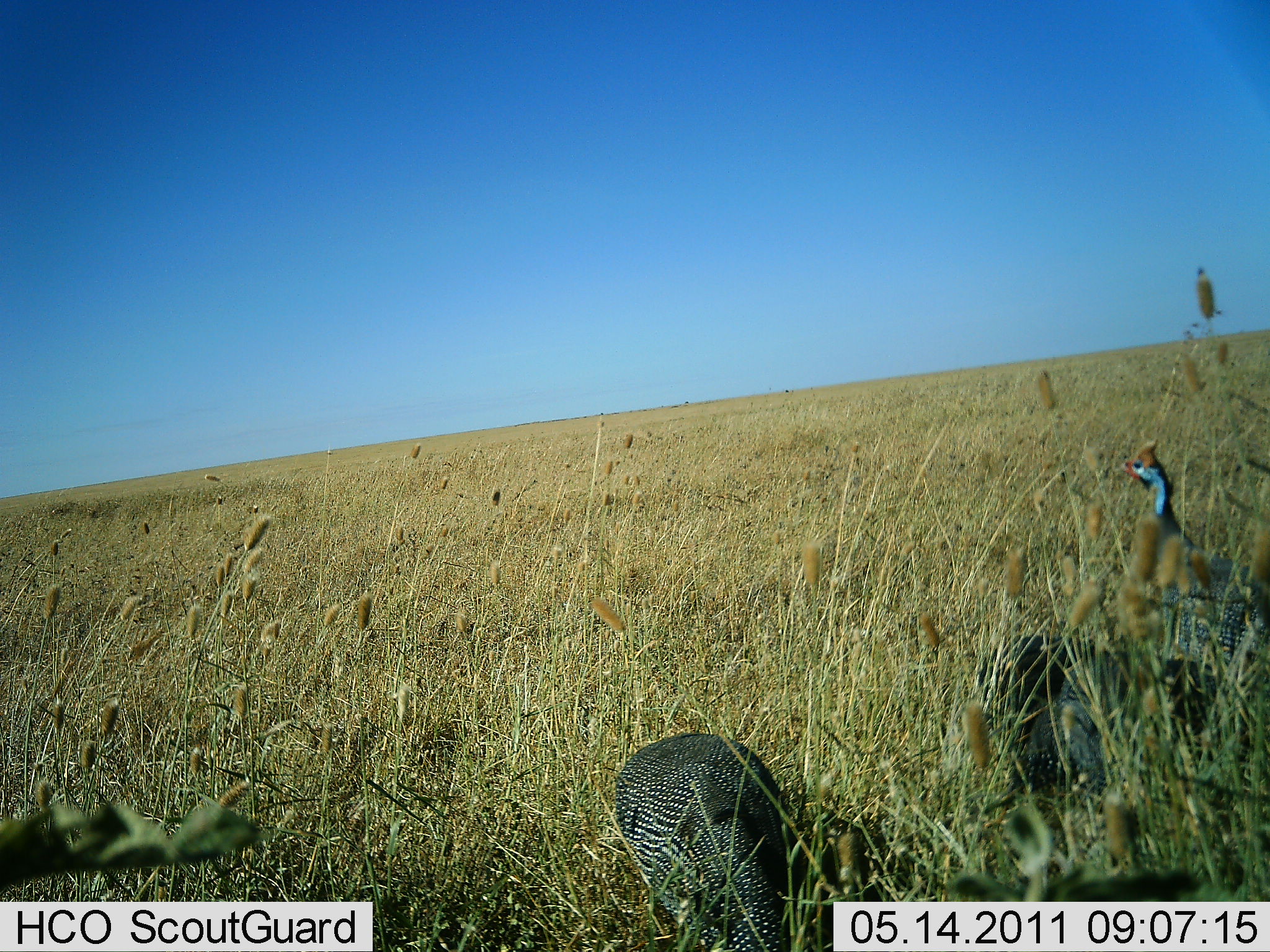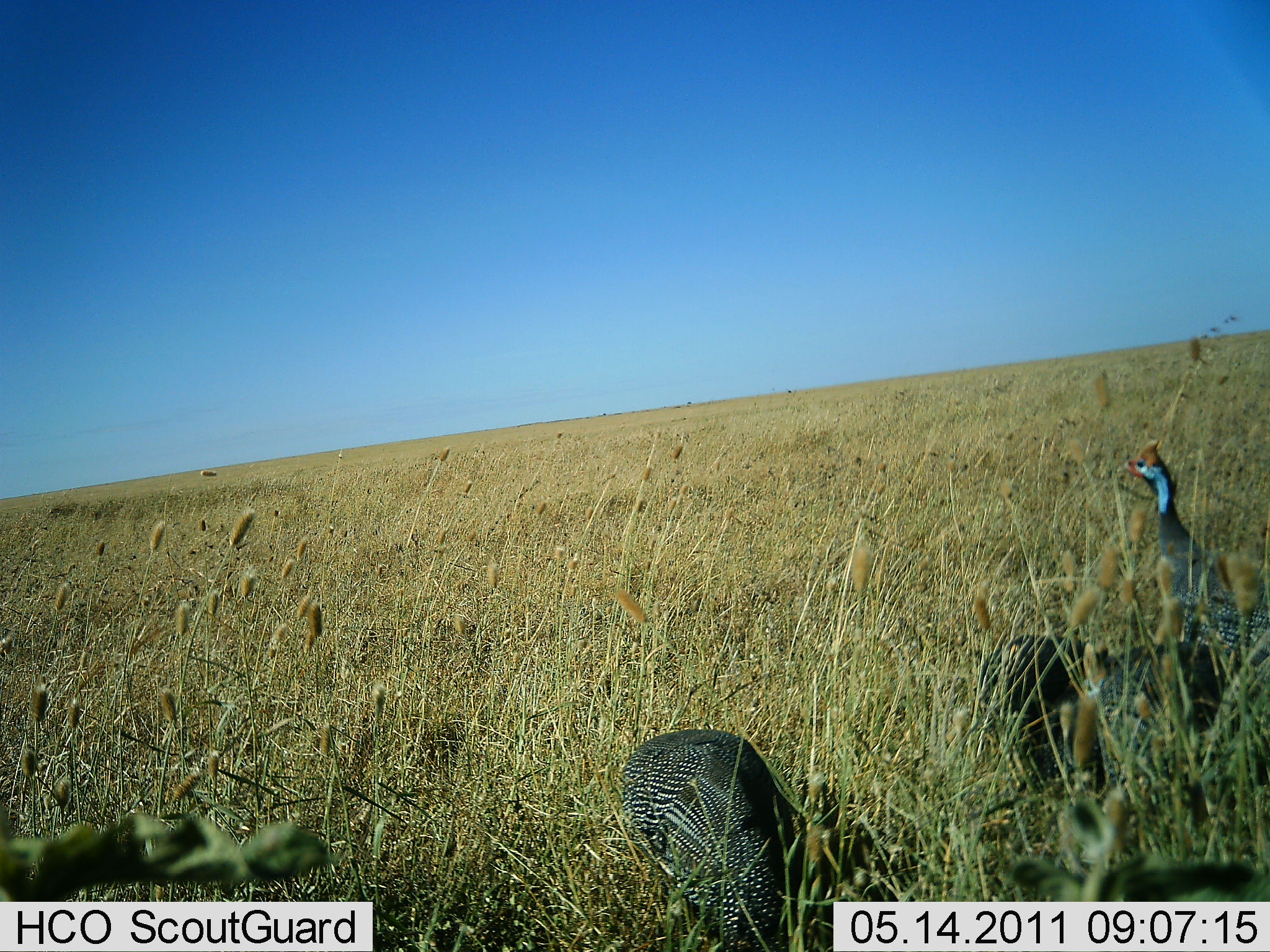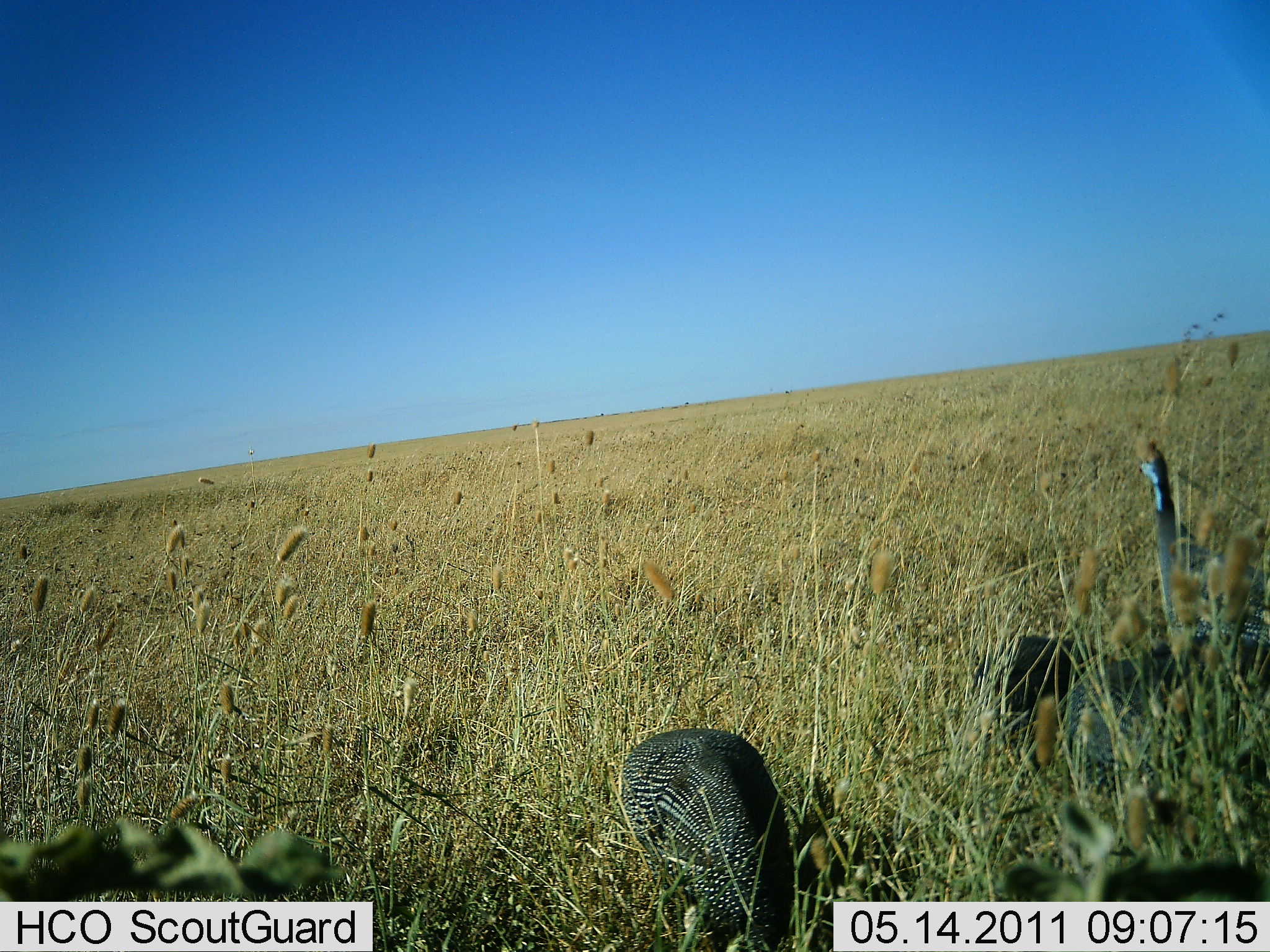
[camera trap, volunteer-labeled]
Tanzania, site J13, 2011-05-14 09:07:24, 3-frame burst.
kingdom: Animalia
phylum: Chordata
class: Aves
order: Galliformes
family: Numididae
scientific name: Numididae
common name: guinea fowl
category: guineafowl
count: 3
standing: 75%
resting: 0%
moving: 17%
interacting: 0%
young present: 0%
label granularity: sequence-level